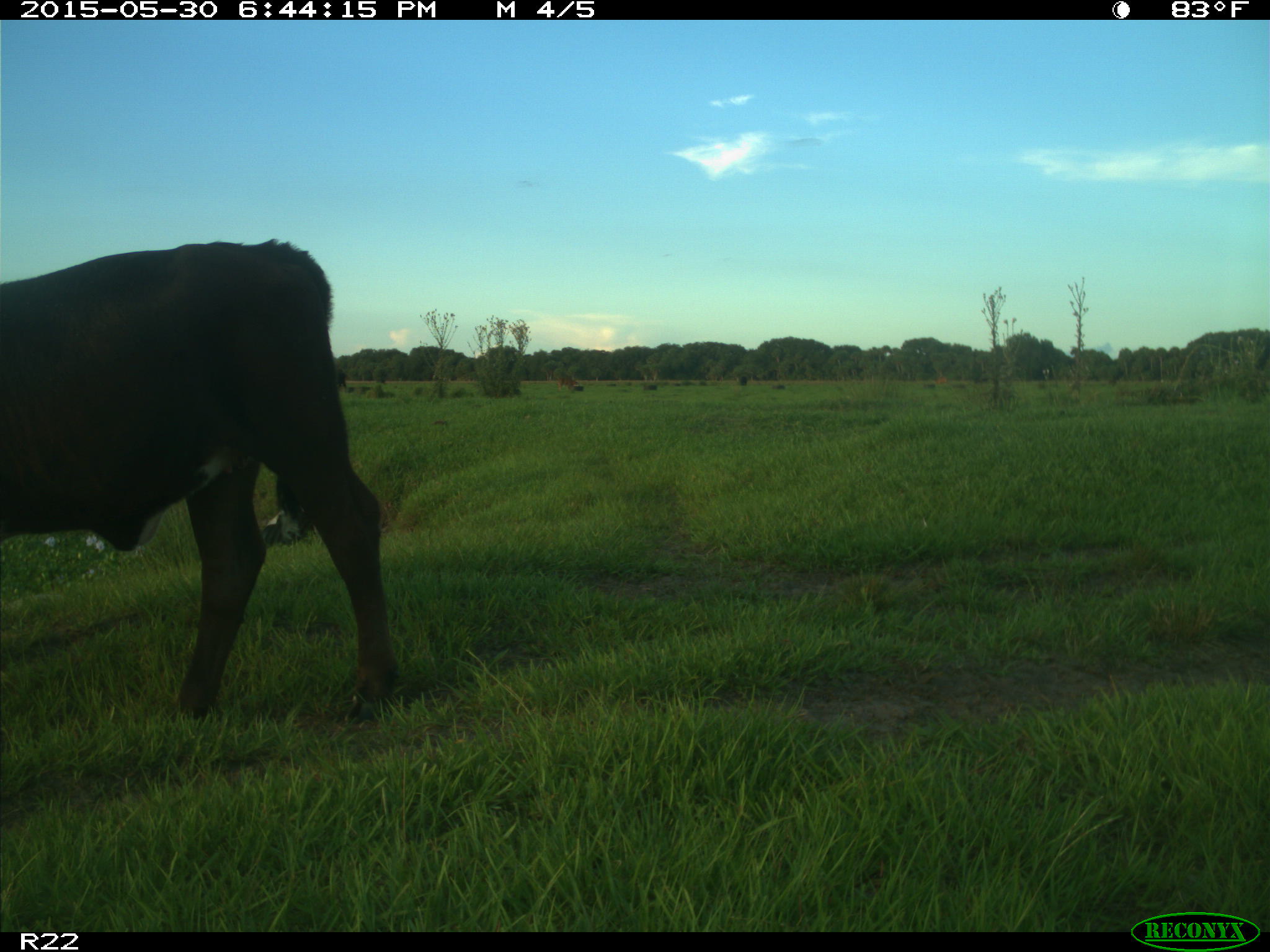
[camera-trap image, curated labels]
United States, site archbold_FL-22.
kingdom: Animalia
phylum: Chordata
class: Mammalia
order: Artiodactyla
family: Bovidae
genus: Bos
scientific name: Bos taurus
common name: domestic cow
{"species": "Bos taurus (domestic cow)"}